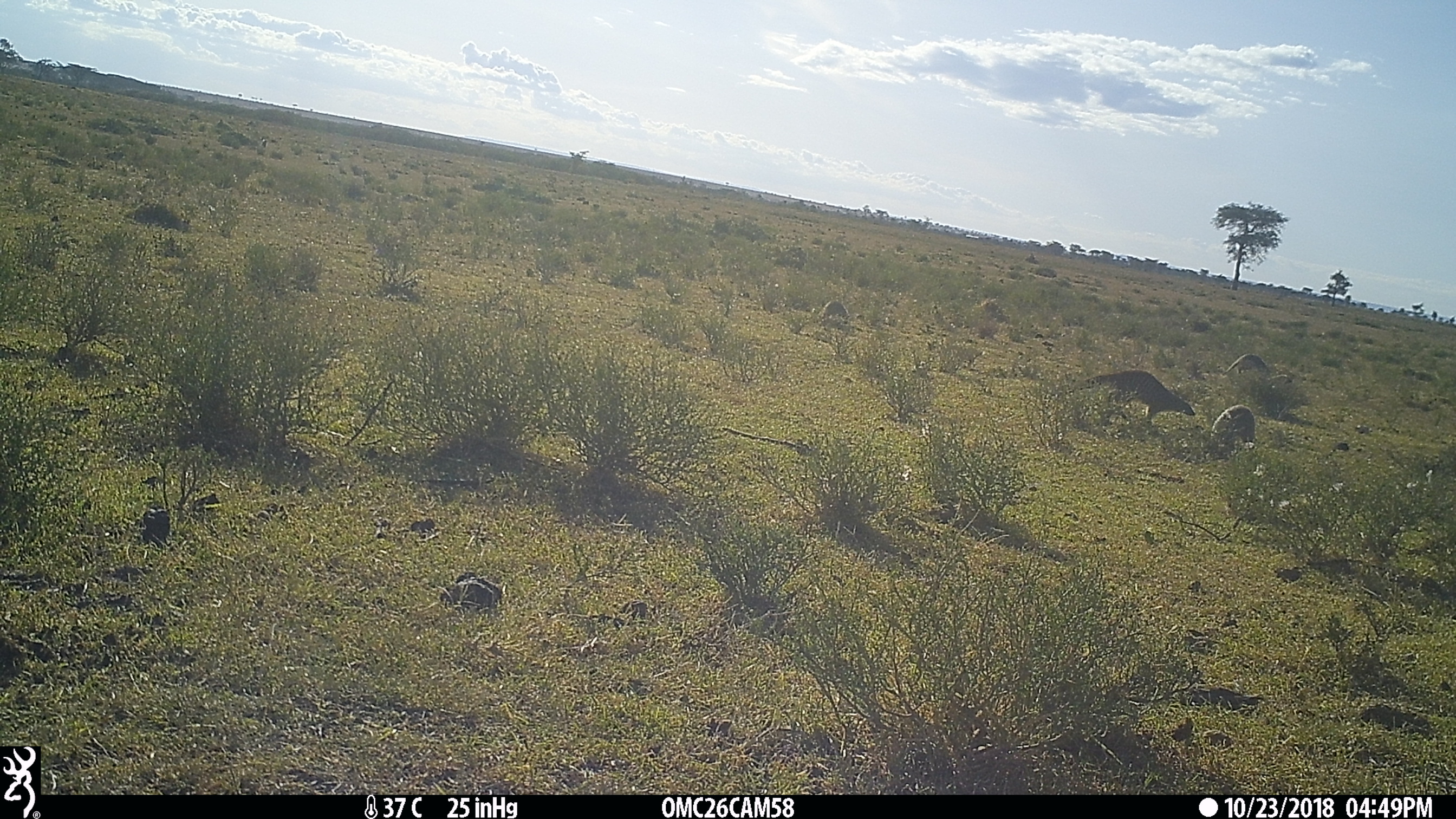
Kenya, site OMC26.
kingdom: Animalia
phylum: Chordata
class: Mammalia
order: Carnivora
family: Herpestidae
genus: Mungos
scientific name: Mungos mungo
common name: banded mongoose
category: mongoose banded